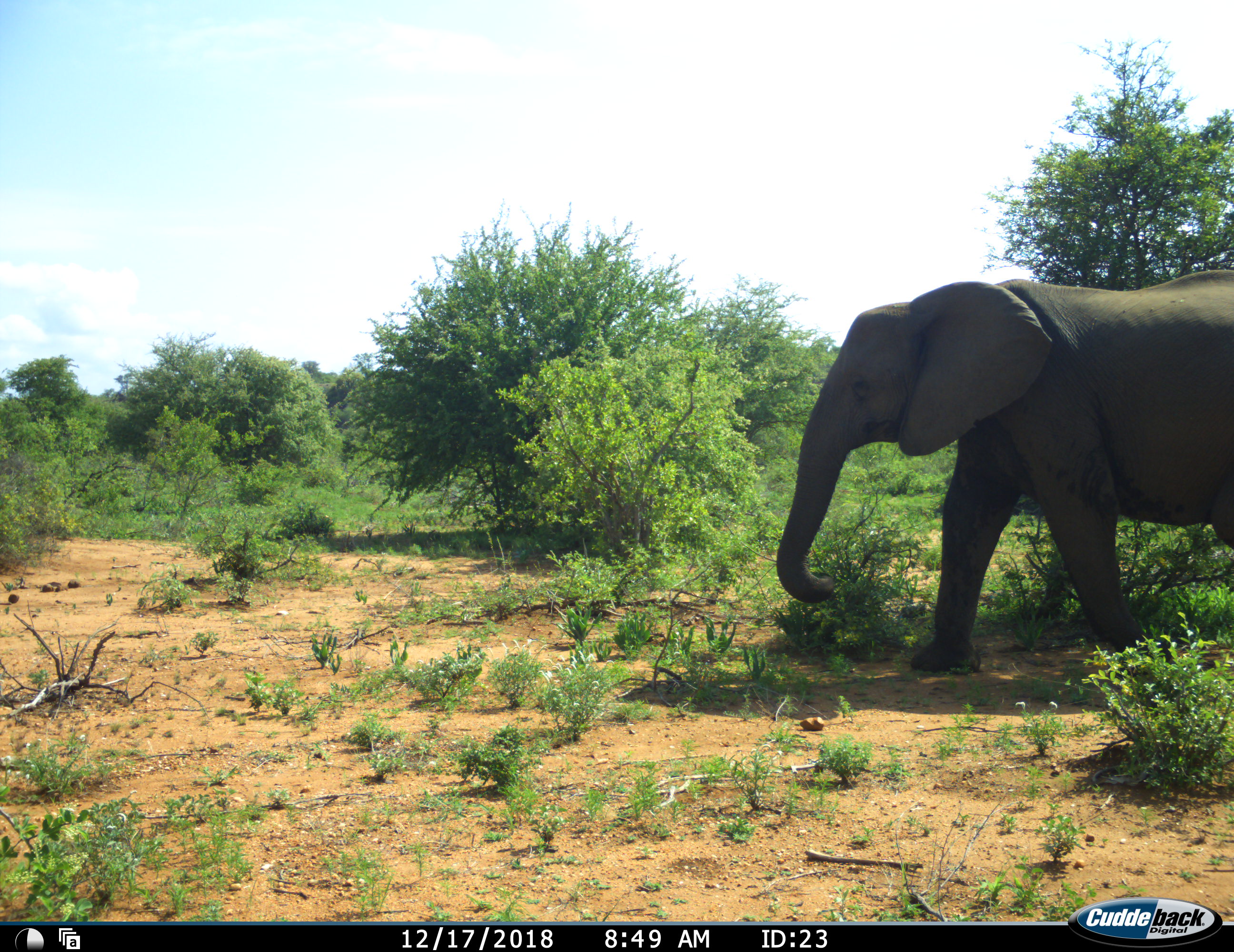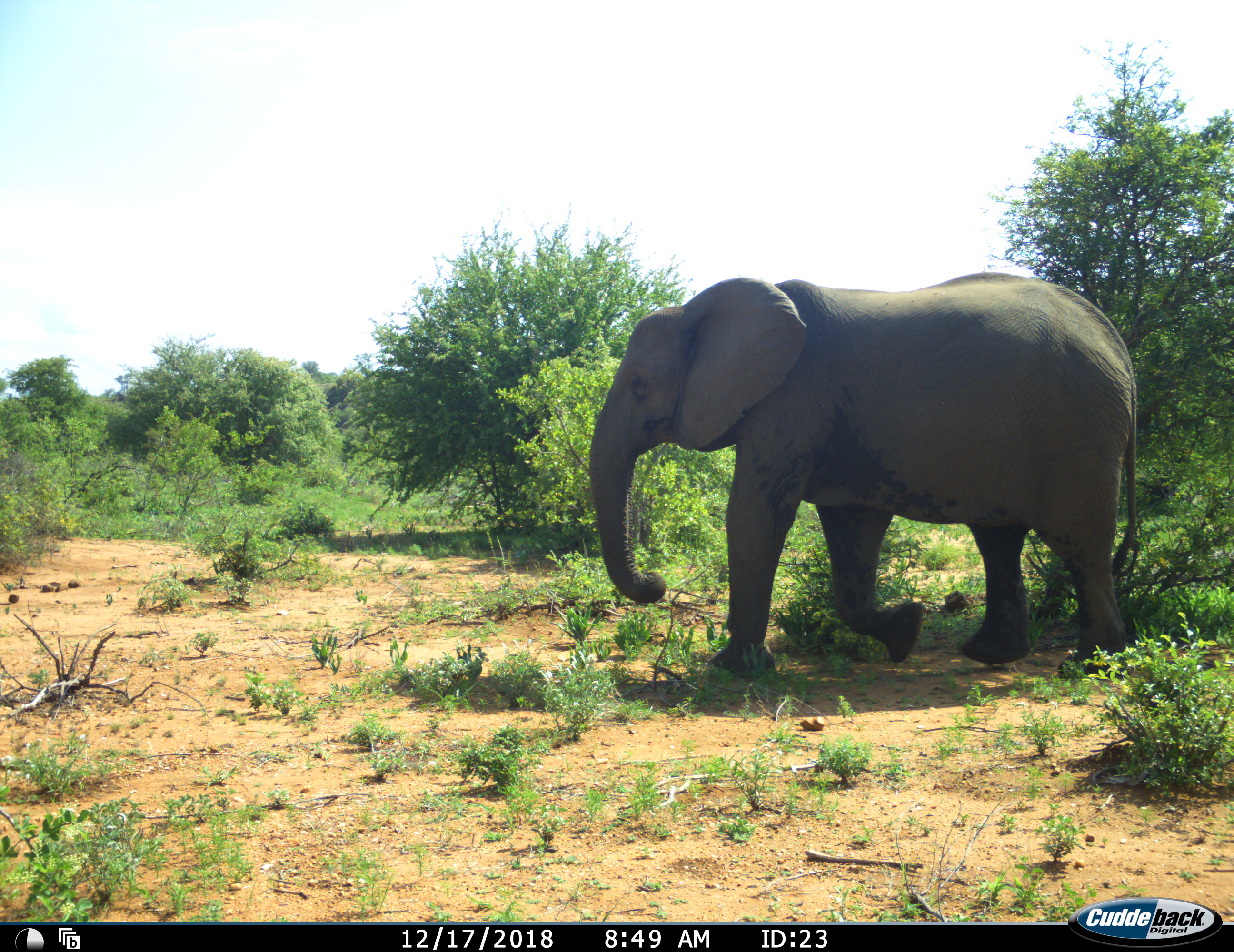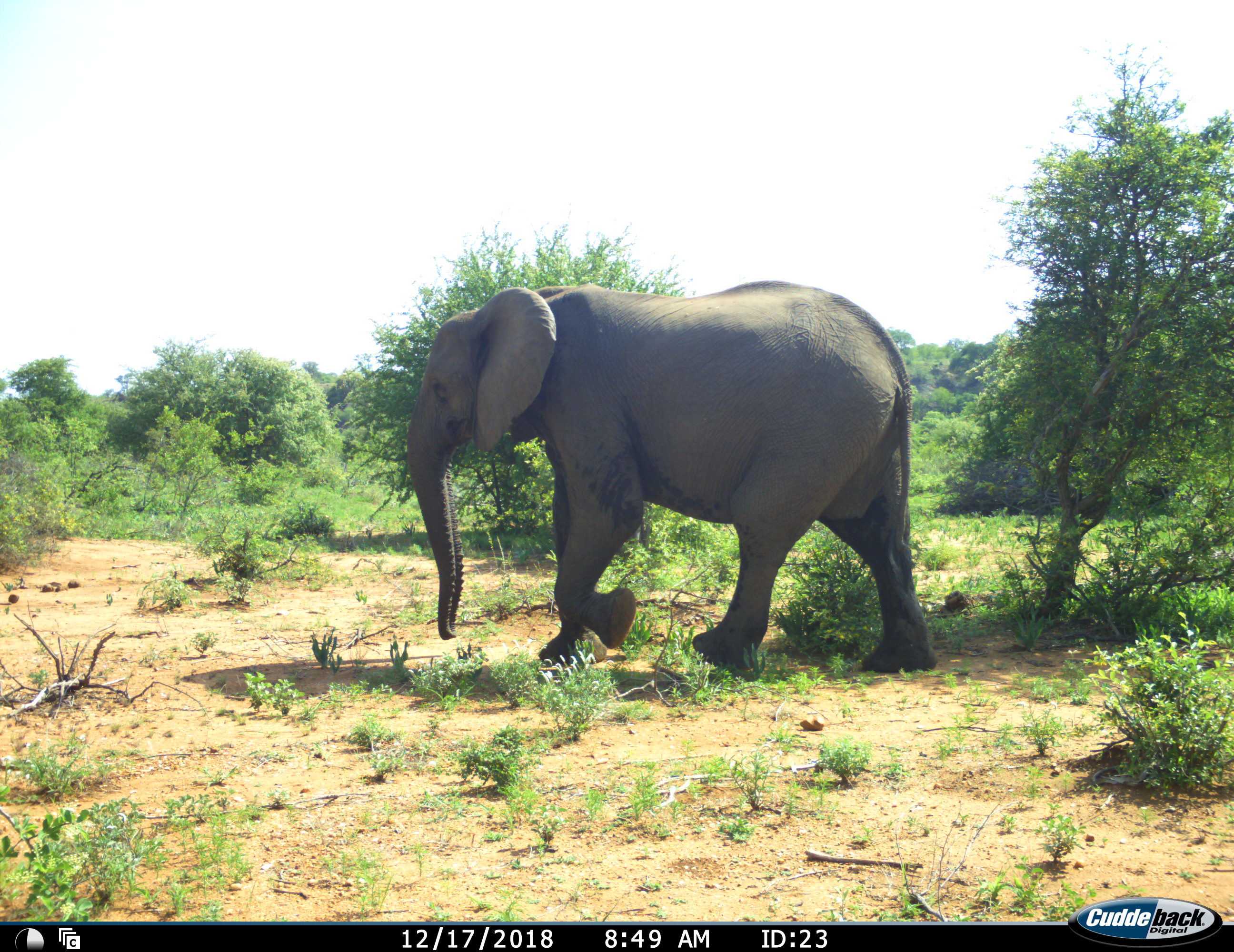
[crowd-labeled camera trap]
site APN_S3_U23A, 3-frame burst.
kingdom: Animalia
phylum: Chordata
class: Mammalia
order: Proboscidea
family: Elephantidae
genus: Loxodonta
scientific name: Loxodonta africana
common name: african bush elephant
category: elephant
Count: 1.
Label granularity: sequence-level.